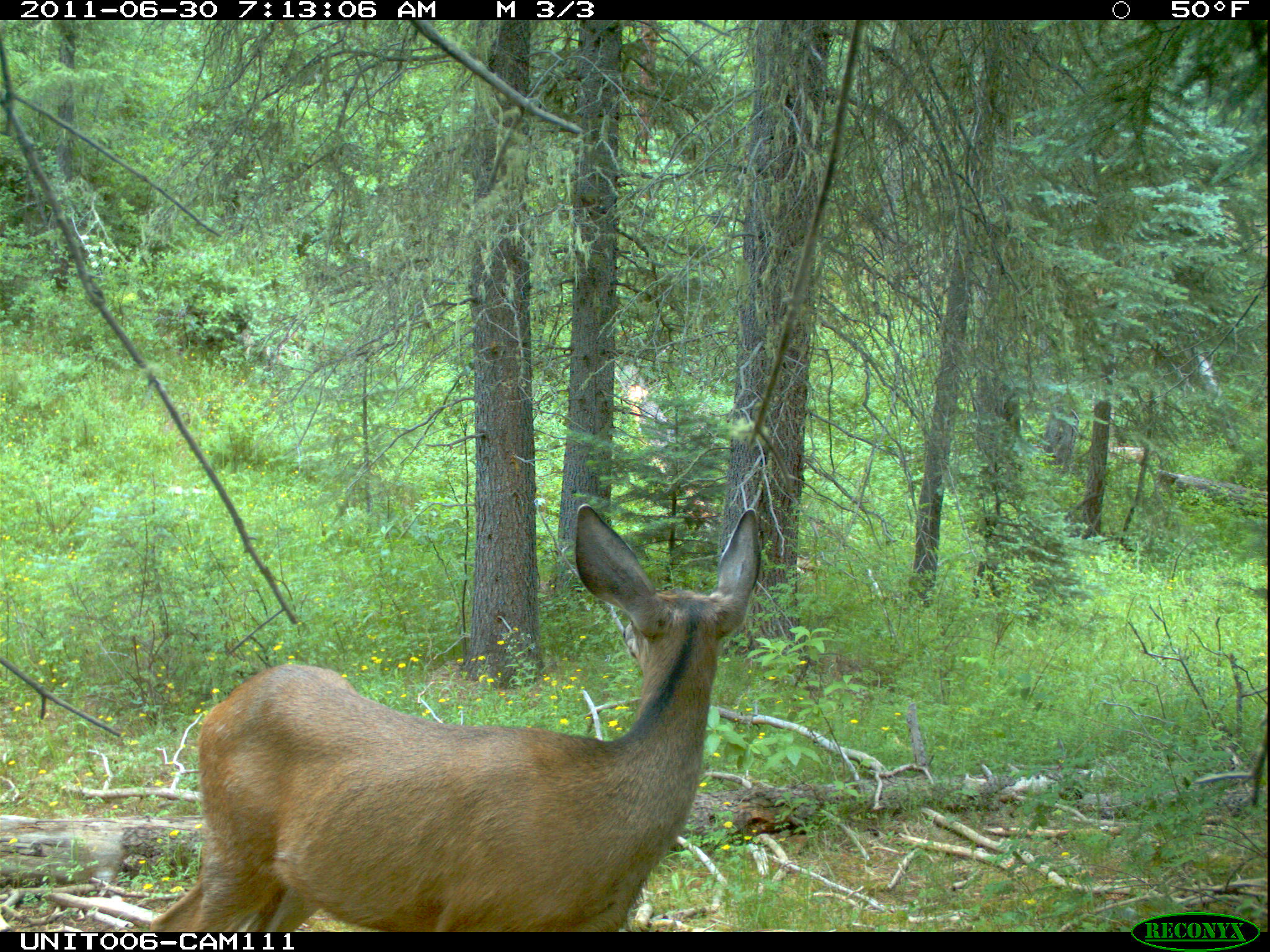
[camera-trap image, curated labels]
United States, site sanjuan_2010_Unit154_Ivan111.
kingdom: Animalia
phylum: Chordata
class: Mammalia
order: Artiodactyla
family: Cervidae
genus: Odocoileus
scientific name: Odocoileus hemionus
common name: mule deer